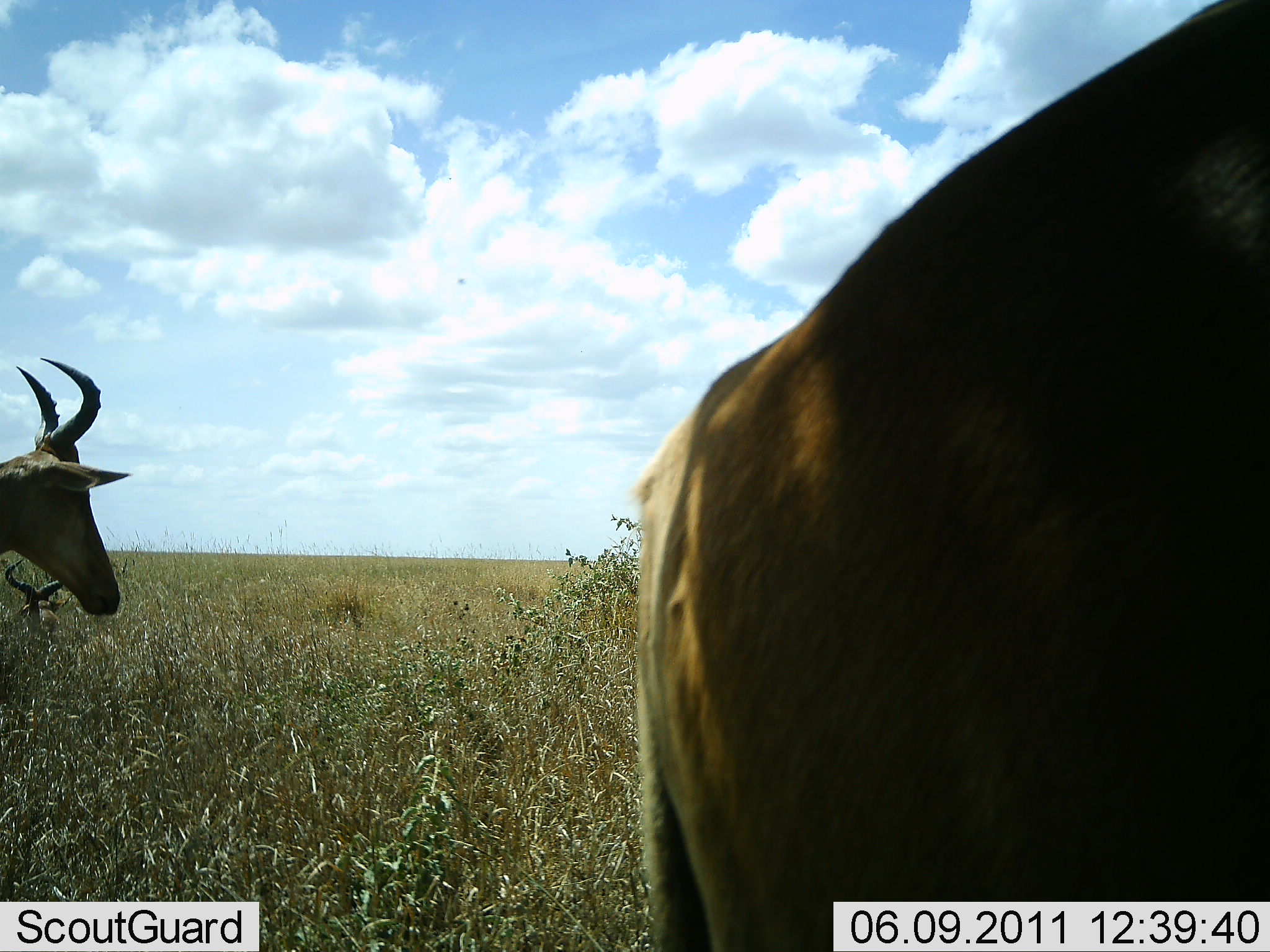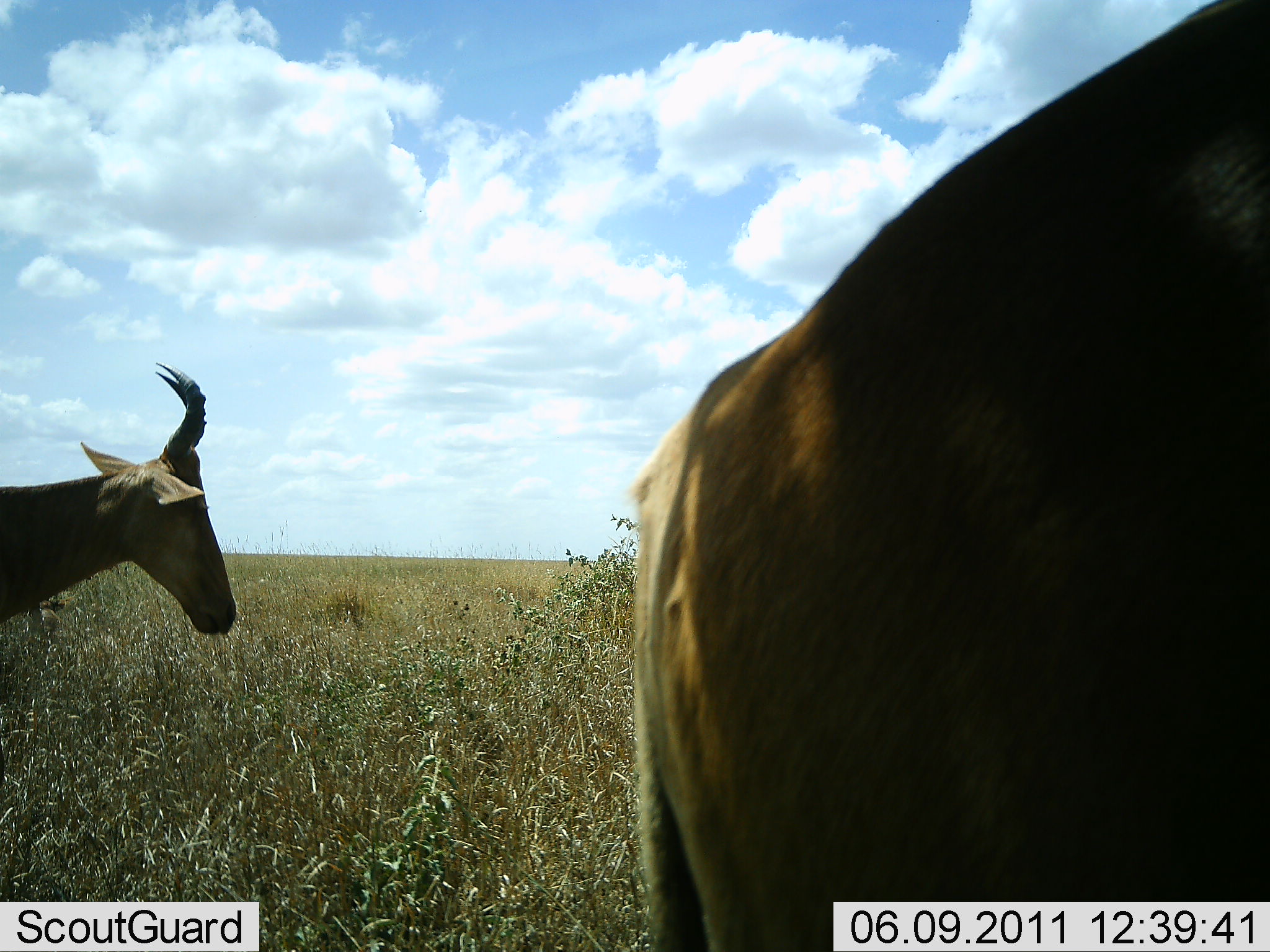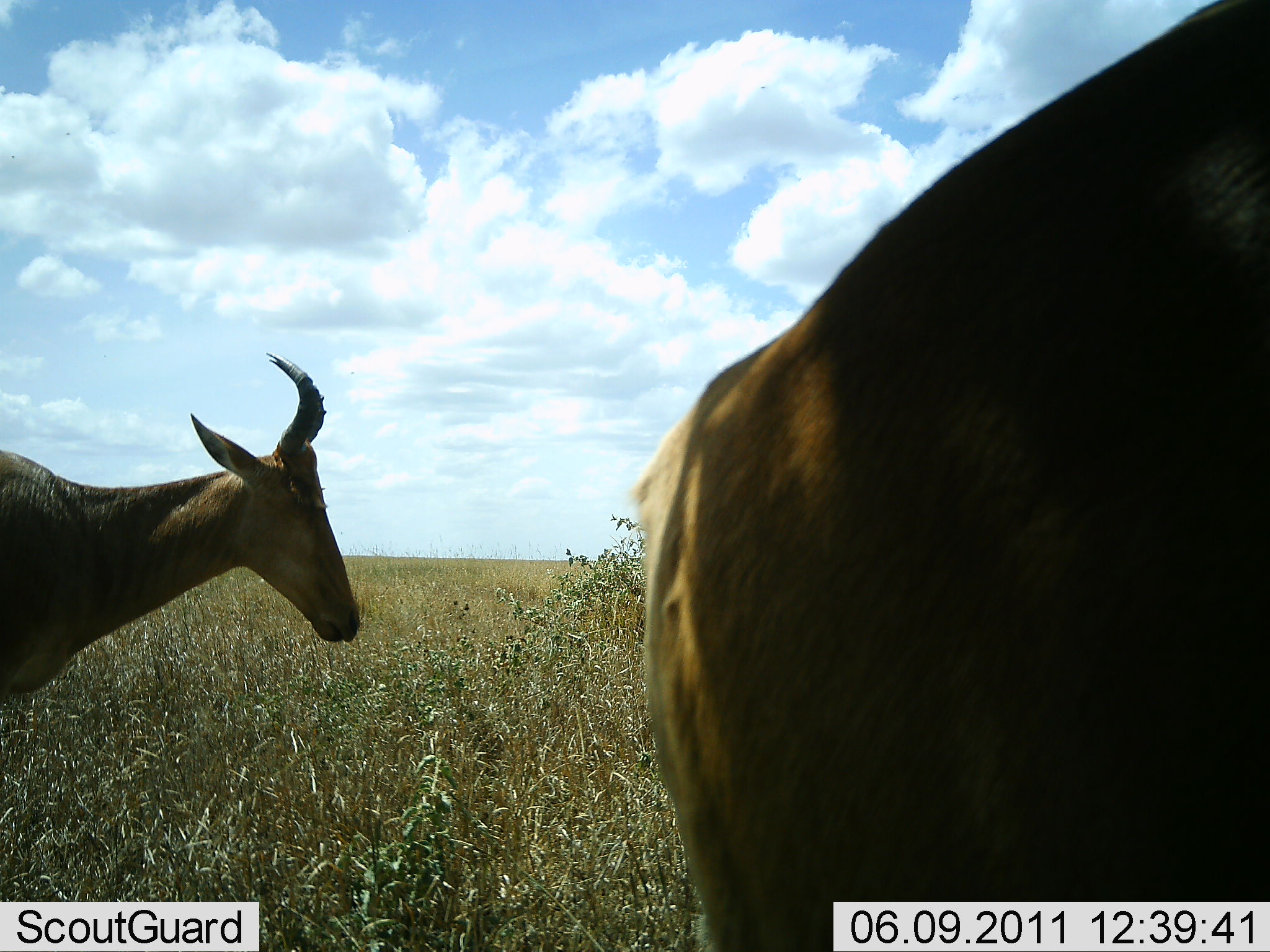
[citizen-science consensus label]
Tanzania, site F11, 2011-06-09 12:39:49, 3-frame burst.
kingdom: Animalia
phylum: Chordata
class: Mammalia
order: Artiodactyla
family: Bovidae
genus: Alcelaphus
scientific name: Alcelaphus buselaphus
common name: hartebeest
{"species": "hartebeest (Alcelaphus buselaphus)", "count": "2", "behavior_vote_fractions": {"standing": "67%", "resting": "8%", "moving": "58%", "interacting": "0%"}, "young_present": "0%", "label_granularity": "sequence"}